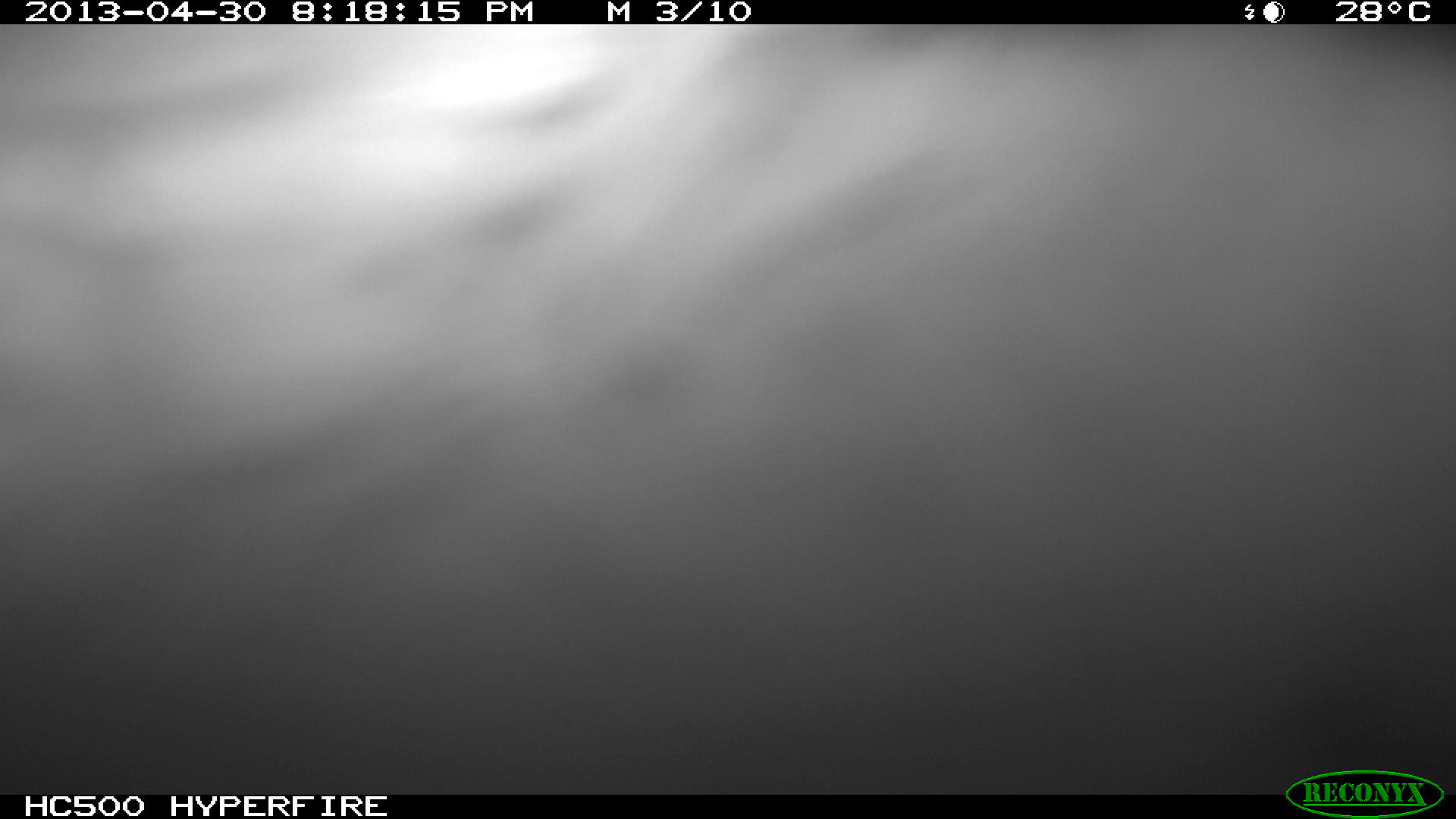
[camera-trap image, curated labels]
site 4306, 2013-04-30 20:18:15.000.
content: unidentified animal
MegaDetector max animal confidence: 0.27